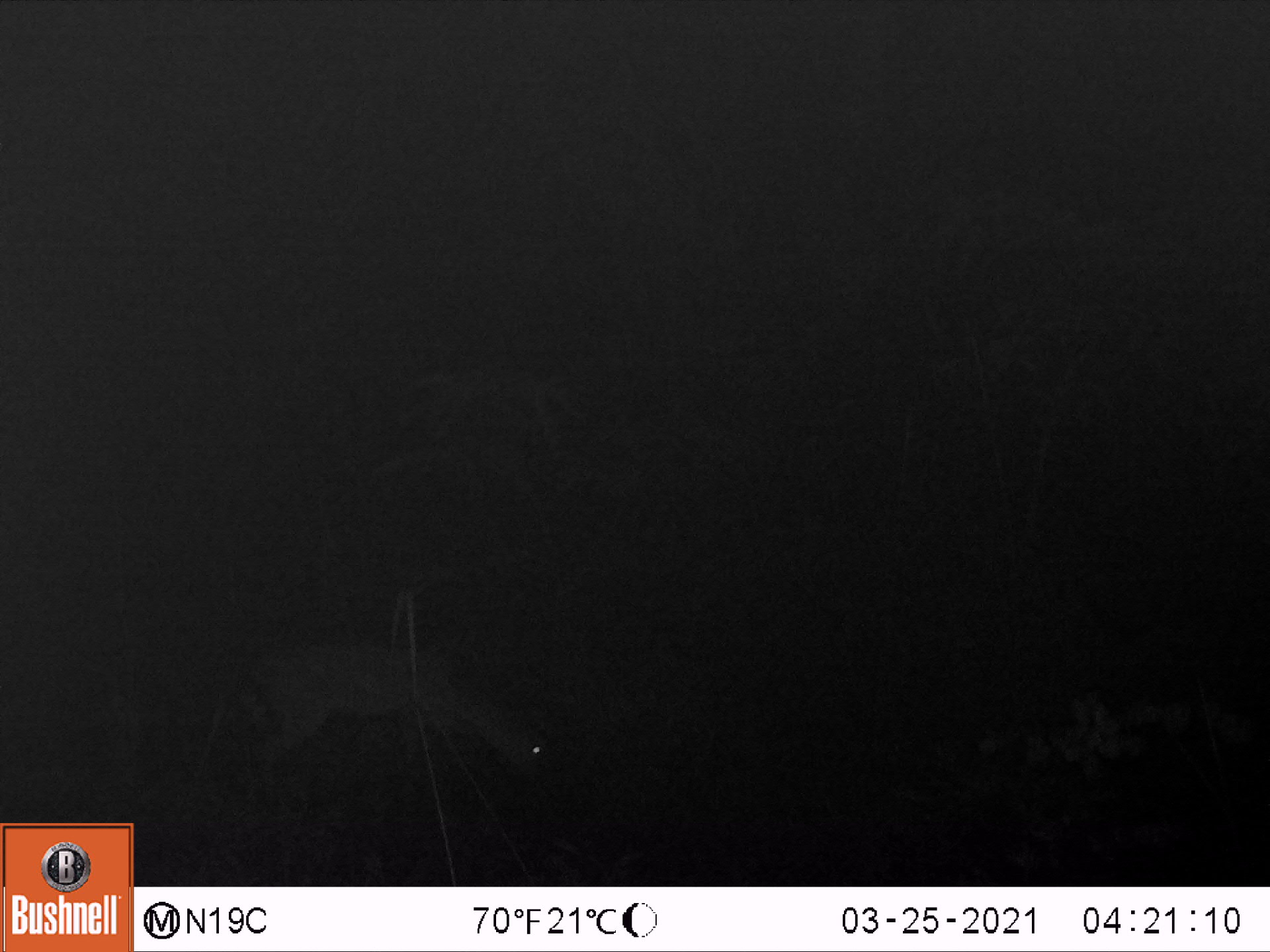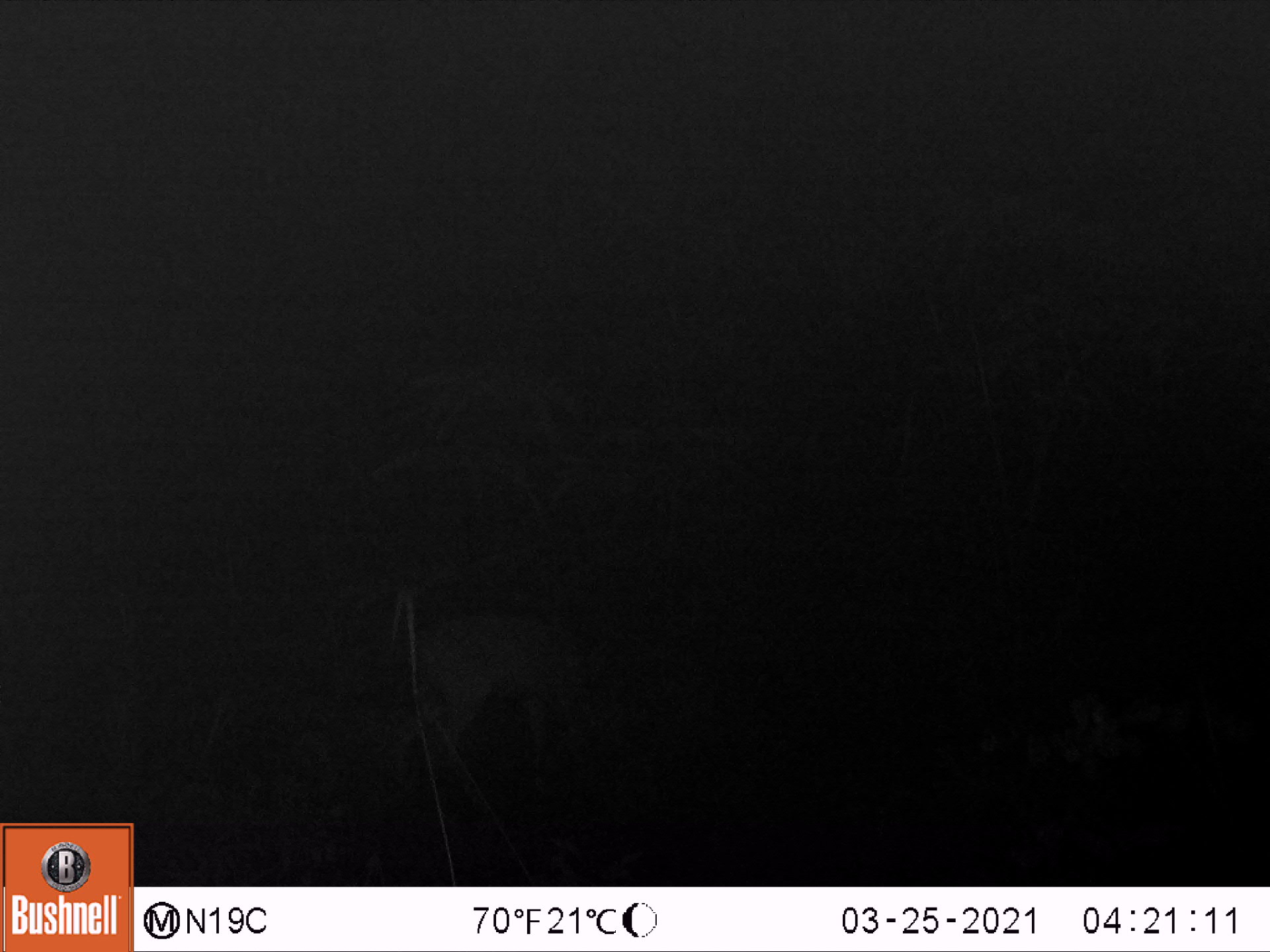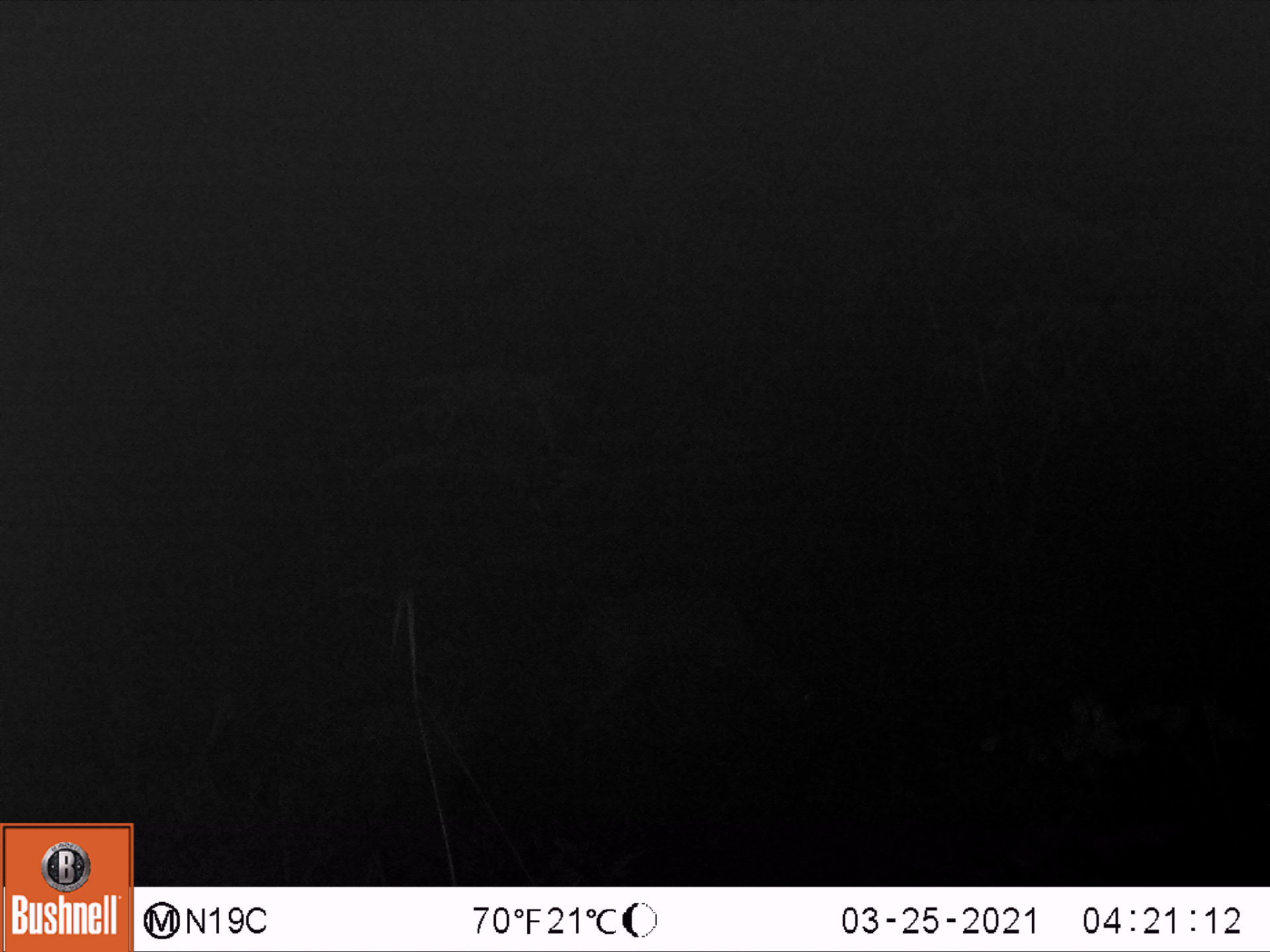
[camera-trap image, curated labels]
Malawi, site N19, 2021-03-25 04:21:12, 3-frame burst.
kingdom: Animalia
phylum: Chordata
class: Mammalia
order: Artiodactyla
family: Bovidae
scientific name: Antilopinae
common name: small antelope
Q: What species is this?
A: Small antelope (Antilopinae).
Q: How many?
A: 1.